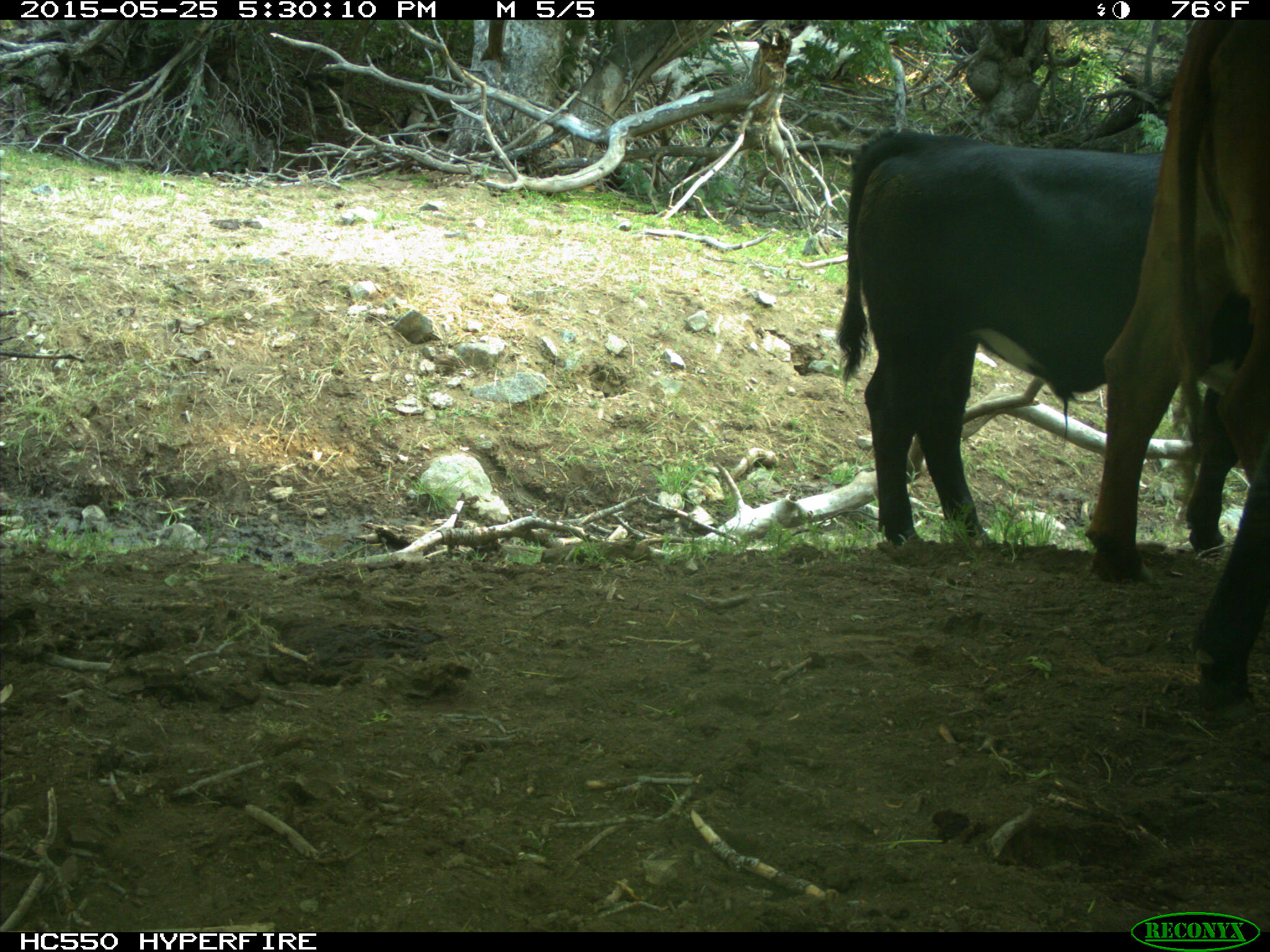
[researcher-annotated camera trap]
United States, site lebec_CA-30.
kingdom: Animalia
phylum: Chordata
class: Mammalia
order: Artiodactyla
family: Bovidae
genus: Bos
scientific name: Bos taurus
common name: domestic cow